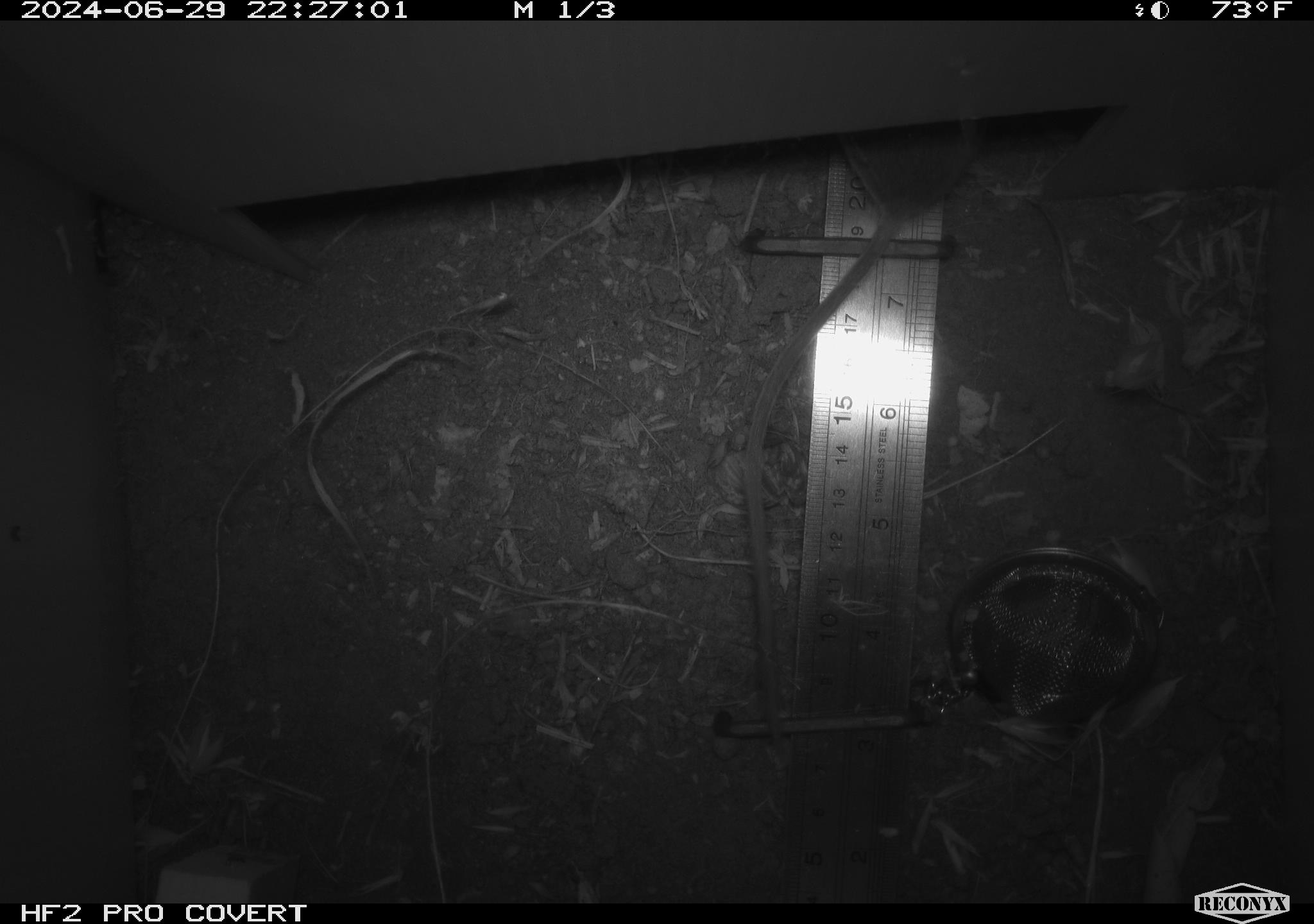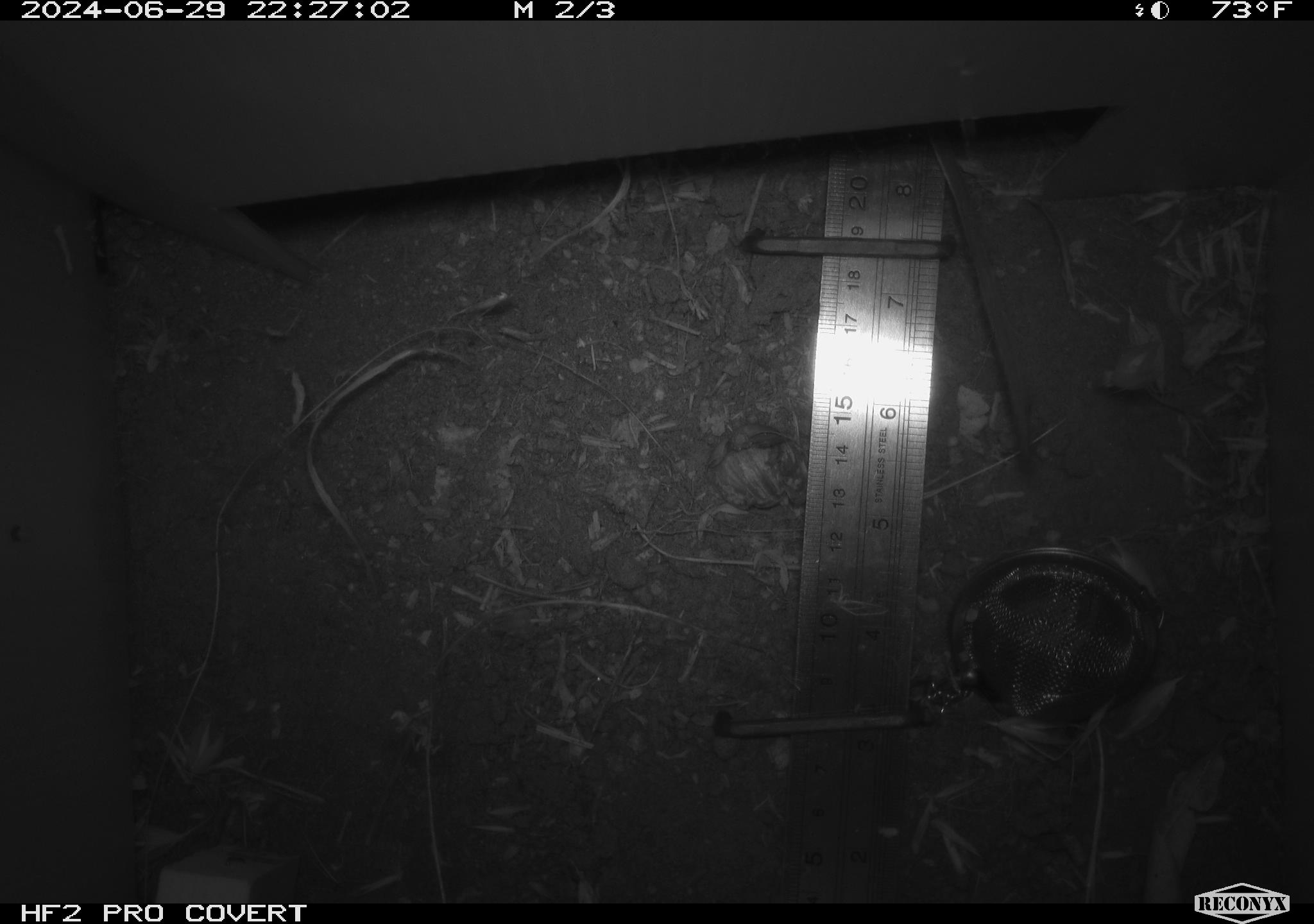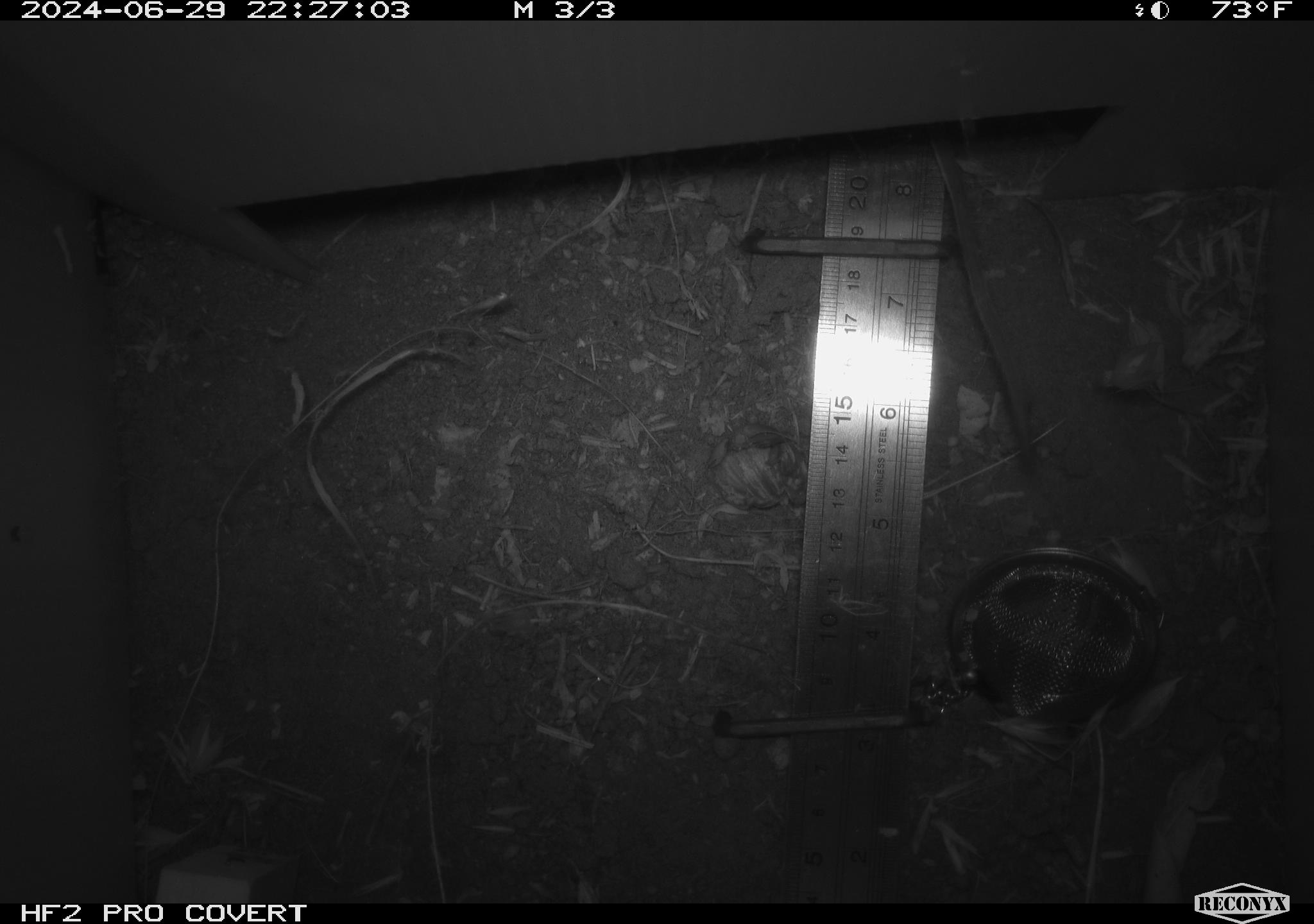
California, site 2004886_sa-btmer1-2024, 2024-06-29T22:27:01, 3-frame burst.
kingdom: Animalia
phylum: Chordata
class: Mammalia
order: Rodentia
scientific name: Rodentia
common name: mouse species